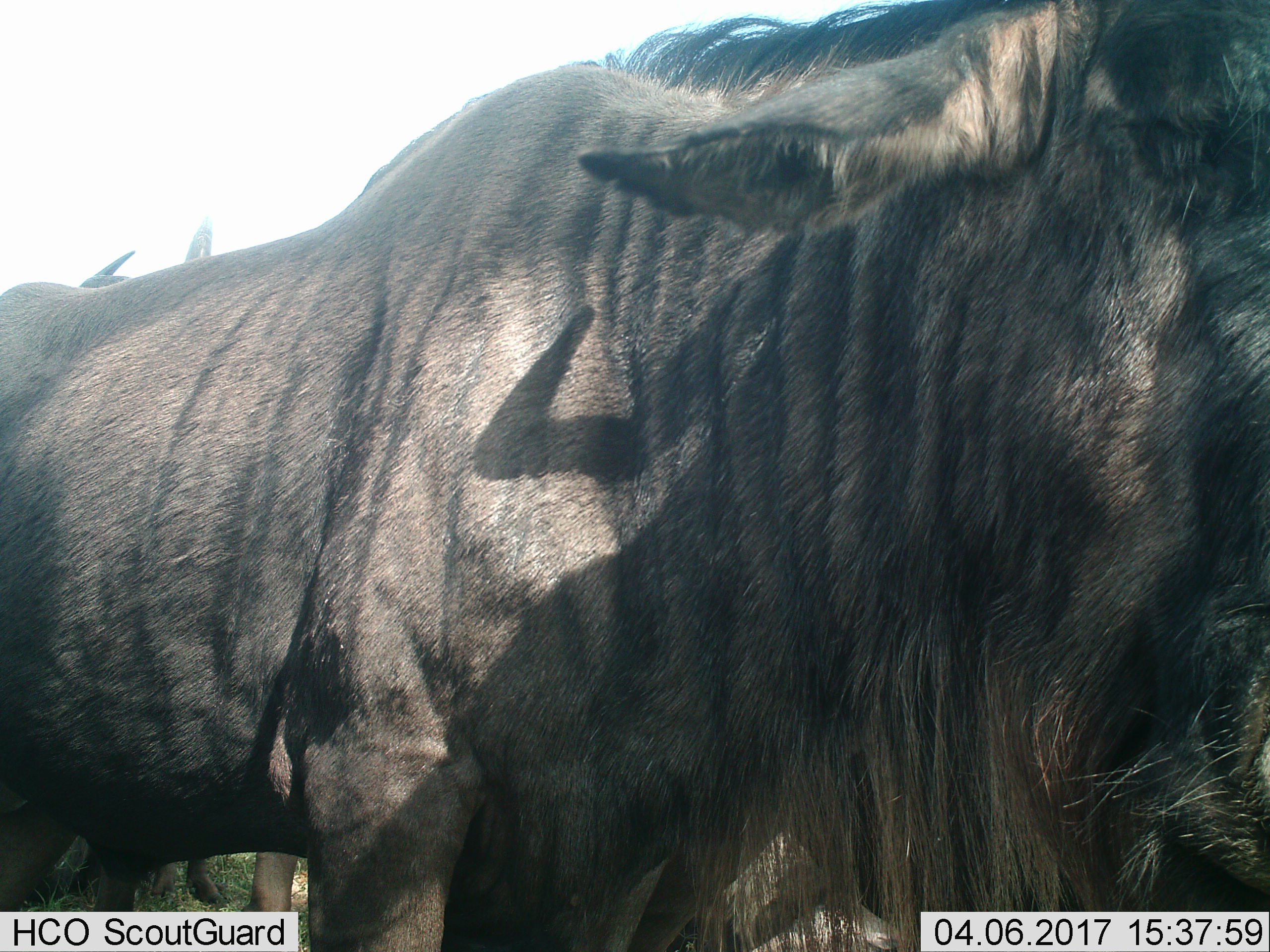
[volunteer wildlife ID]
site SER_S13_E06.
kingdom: Animalia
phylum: Chordata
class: Mammalia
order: Artiodactyla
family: Bovidae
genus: Connochaetes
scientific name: Connochaetes taurinus taurinus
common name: blue wildebeest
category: wildebeestblue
Wildebeestblue (blue wildebeest) (Connochaetes taurinus taurinus), count 2. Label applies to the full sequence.